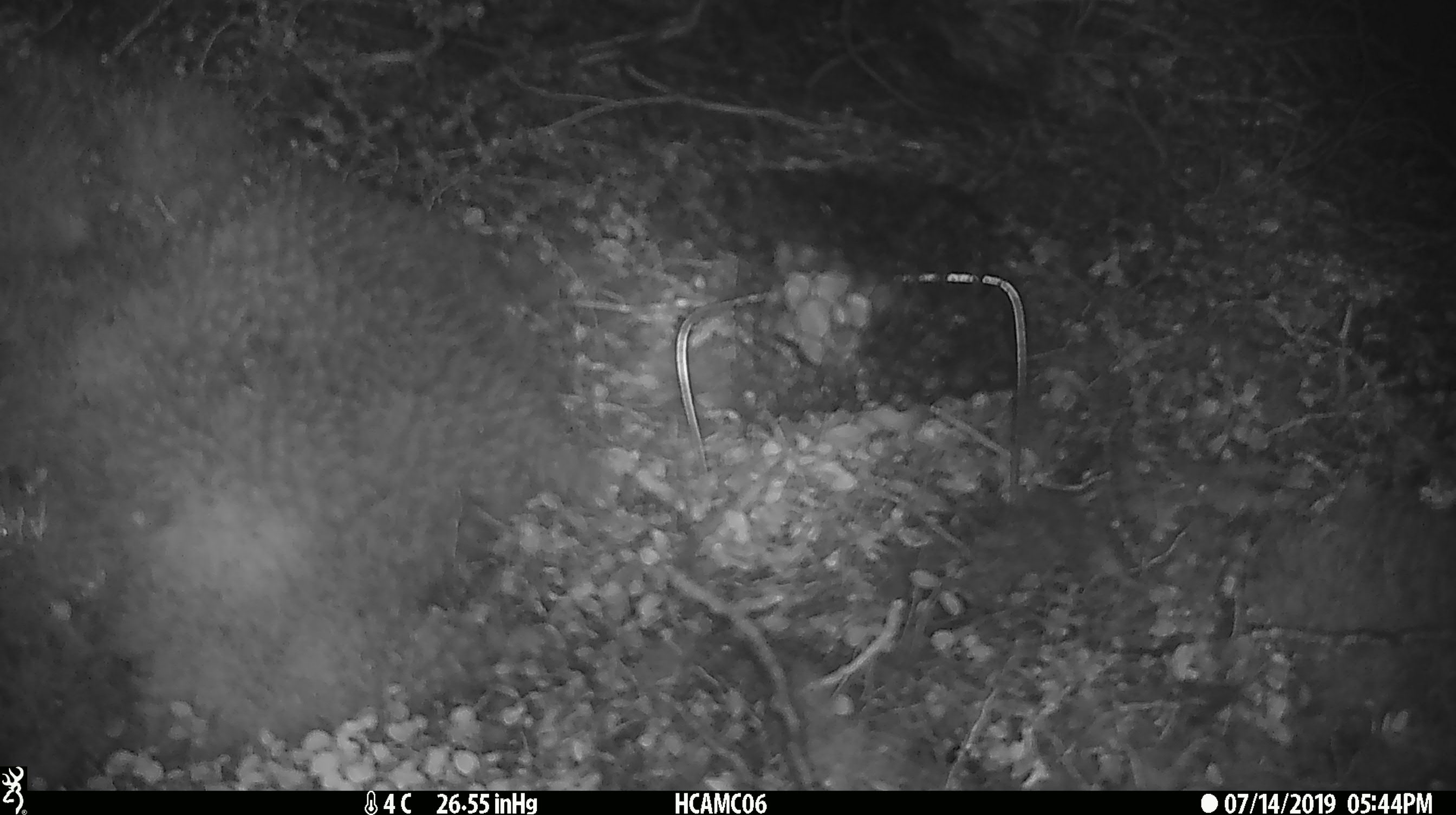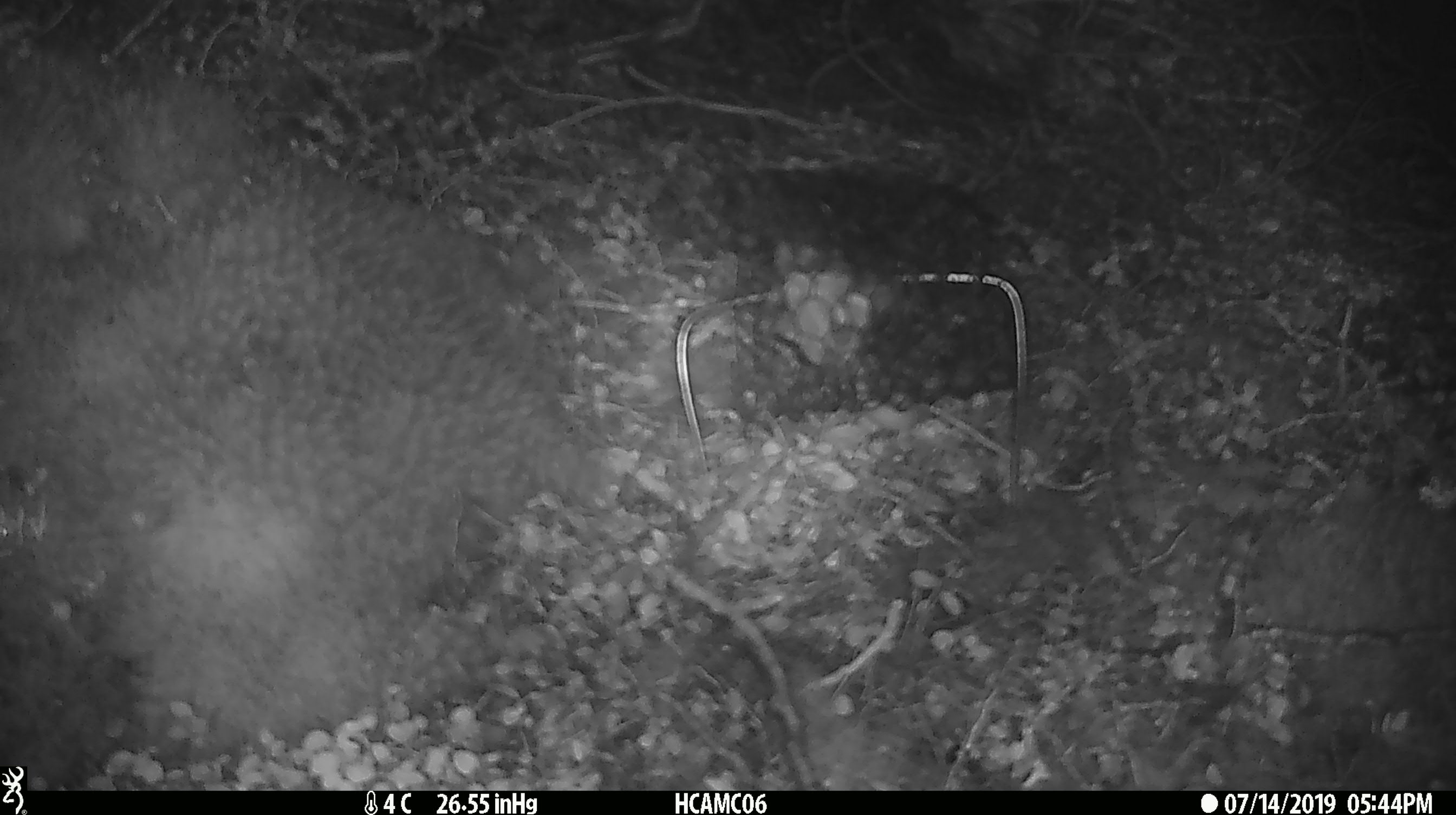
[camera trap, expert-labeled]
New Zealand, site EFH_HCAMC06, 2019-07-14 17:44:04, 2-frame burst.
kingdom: Animalia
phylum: Chordata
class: Mammalia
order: Rodentia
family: Muridae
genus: Mus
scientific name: Mus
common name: mouse